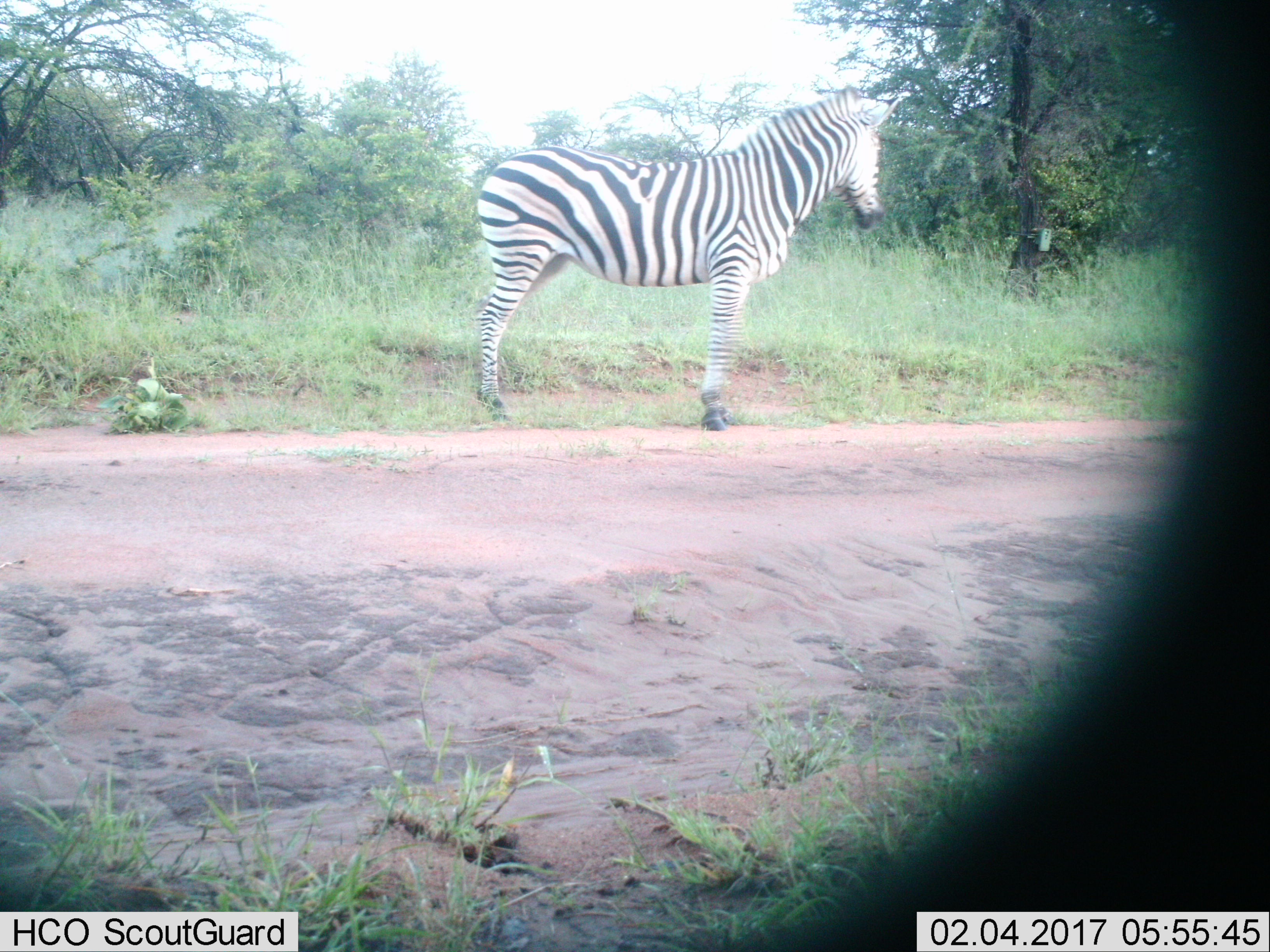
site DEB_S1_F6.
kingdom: Animalia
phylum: Chordata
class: Mammalia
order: Perissodactyla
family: Equidae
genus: Equus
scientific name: Equus quagga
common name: plains zebra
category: zebraplains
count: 1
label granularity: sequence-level